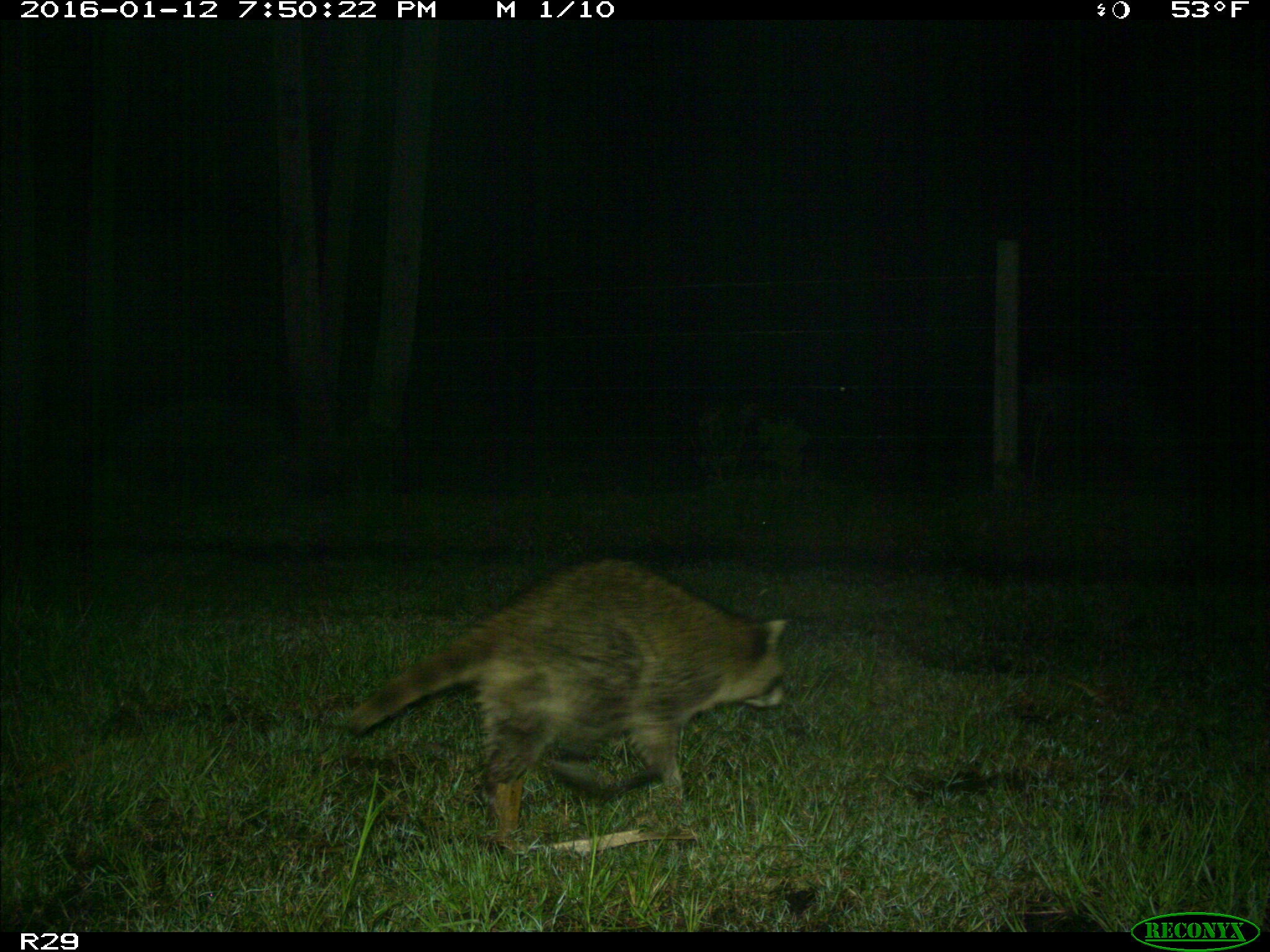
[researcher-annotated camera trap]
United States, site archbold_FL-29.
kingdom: Animalia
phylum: Chordata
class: Mammalia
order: Carnivora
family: Procyonidae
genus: Procyon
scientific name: Procyon lotor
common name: common raccoon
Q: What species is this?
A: Procyon lotor (common raccoon).